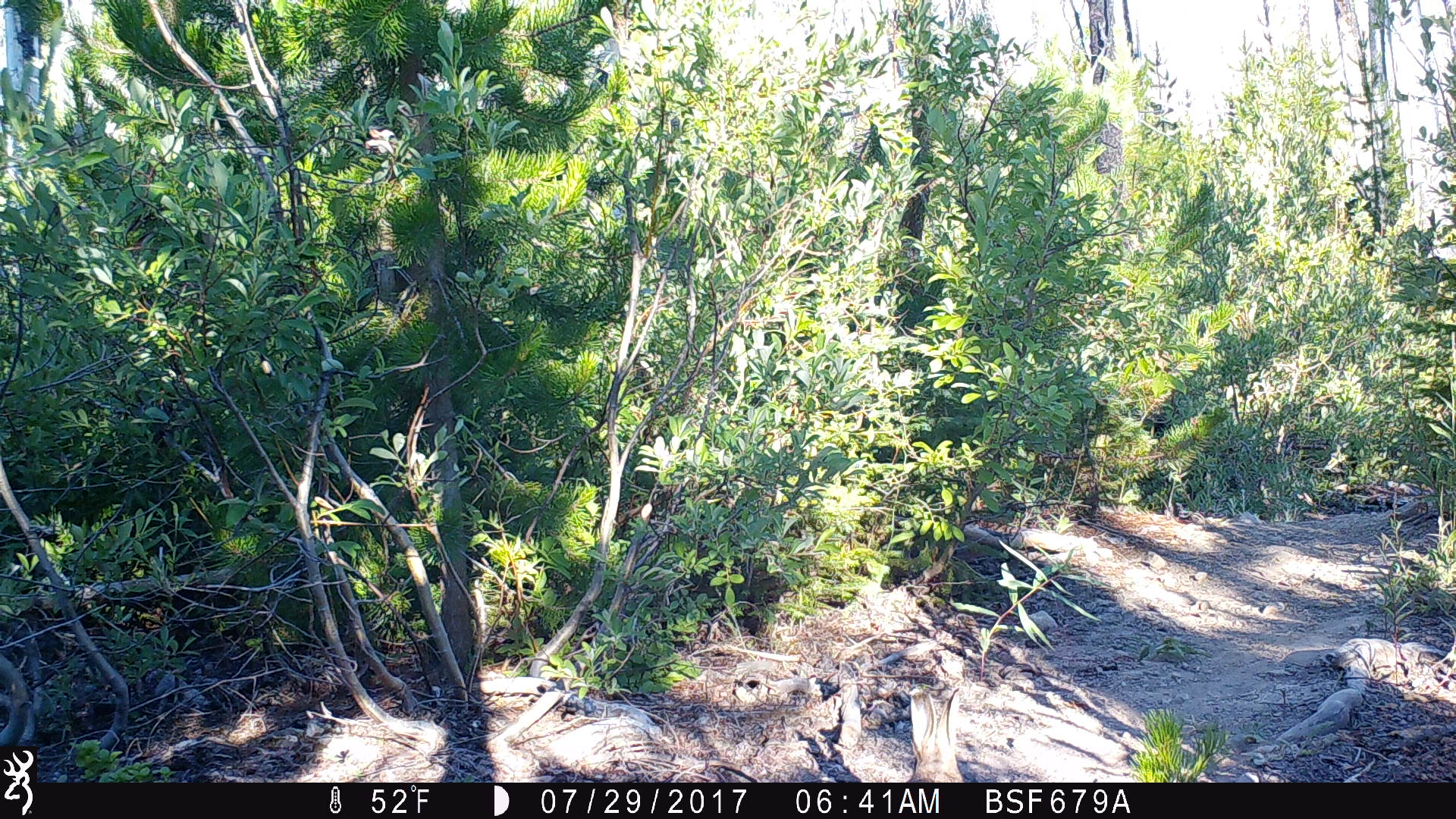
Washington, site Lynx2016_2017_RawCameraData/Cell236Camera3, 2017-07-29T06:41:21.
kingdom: Animalia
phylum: Chordata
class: Mammalia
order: Lagomorpha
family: Leporidae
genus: Lepus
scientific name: Lepus americanus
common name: snowshoe hare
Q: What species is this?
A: Lepus americanus (snowshoe hare).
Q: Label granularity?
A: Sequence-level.